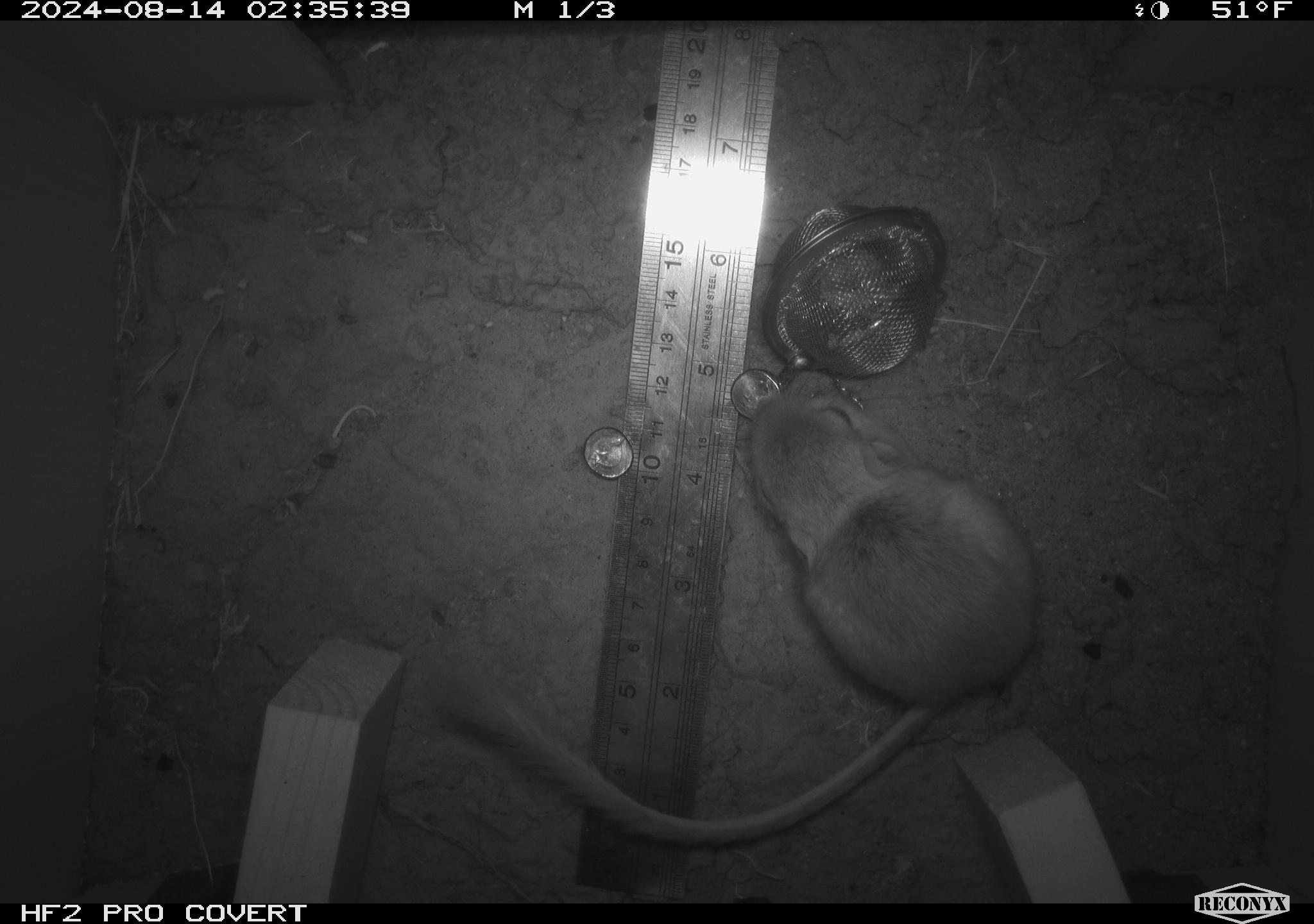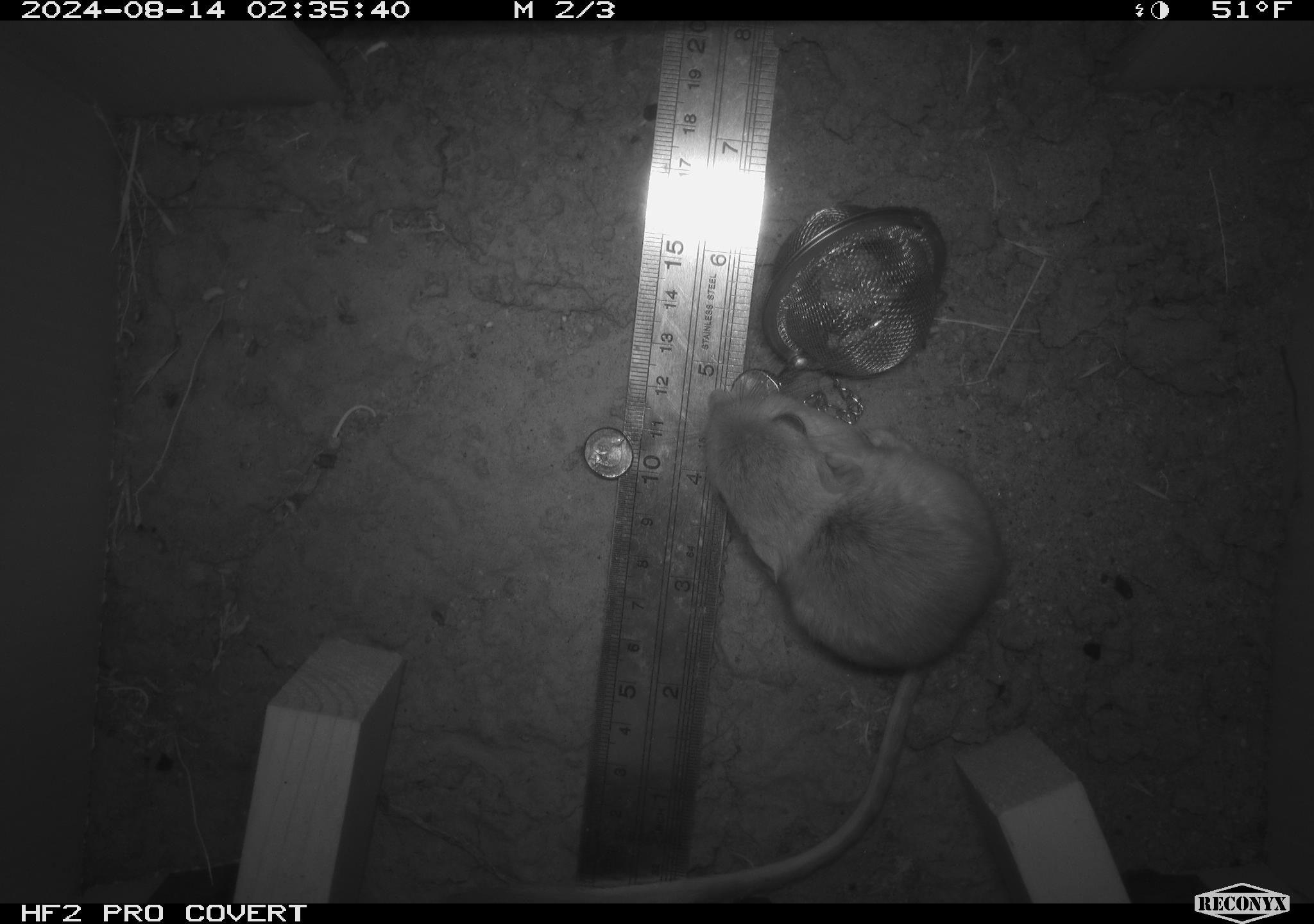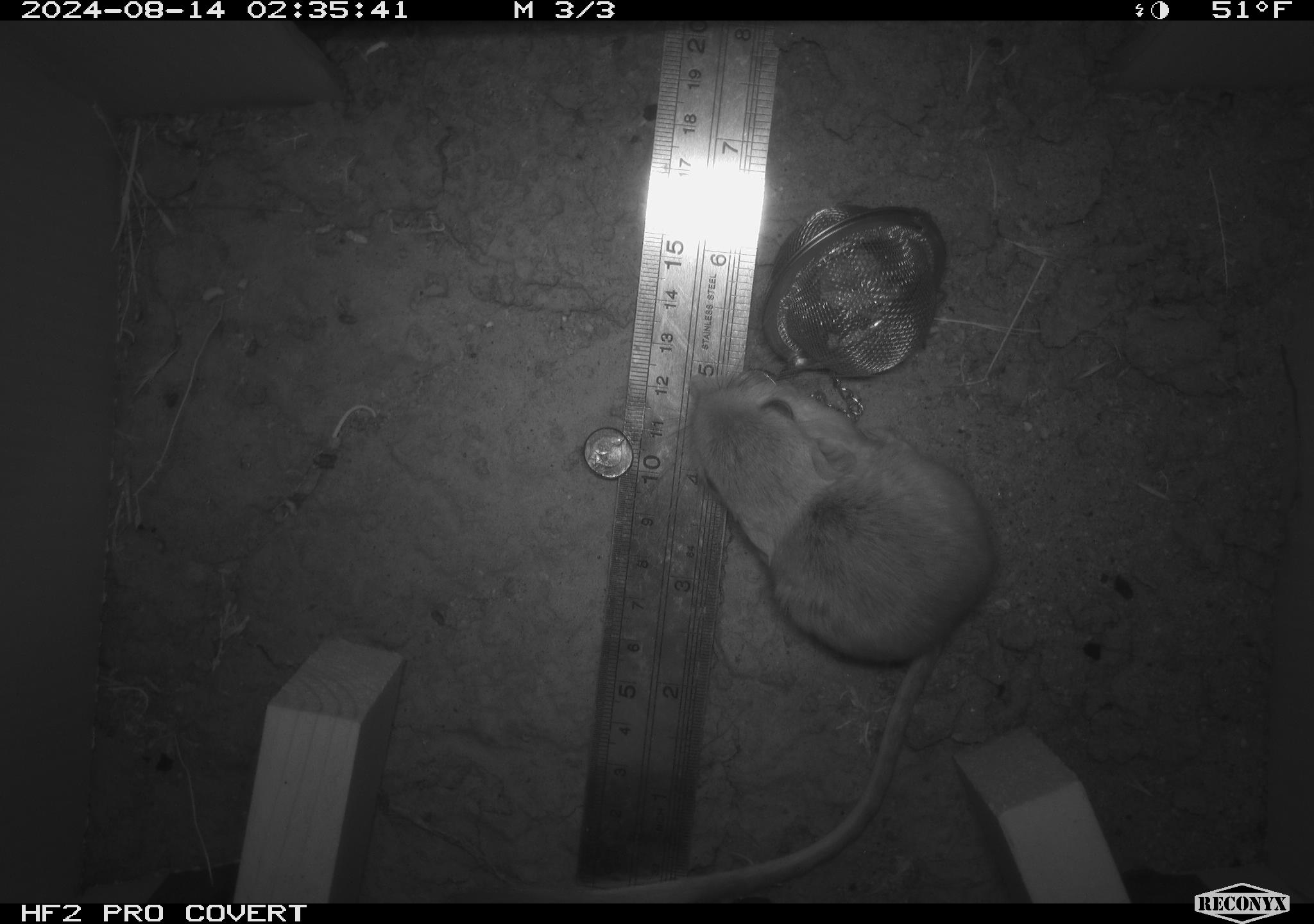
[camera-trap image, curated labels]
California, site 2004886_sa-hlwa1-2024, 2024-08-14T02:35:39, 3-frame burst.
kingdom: Animalia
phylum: Chordata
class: Mammalia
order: Rodentia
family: Heteromyidae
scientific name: Heteromyidae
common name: kangaroo rats and pocket mice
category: heteromyidae family